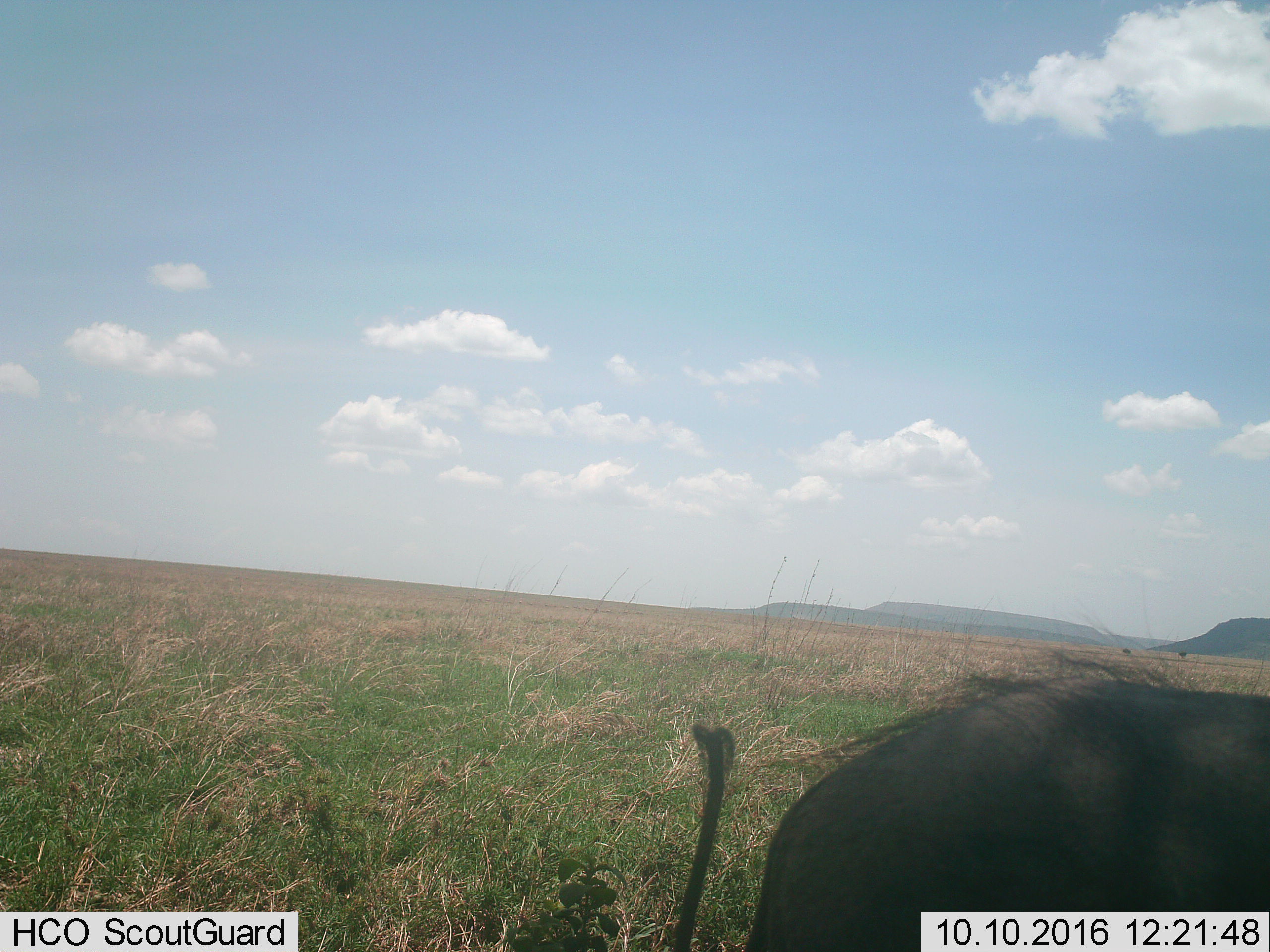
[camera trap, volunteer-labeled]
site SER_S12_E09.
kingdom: Animalia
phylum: Chordata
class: Mammalia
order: Artiodactyla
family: Suidae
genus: Phacochoerus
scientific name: Phacochoerus africanus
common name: warthog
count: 1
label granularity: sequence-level